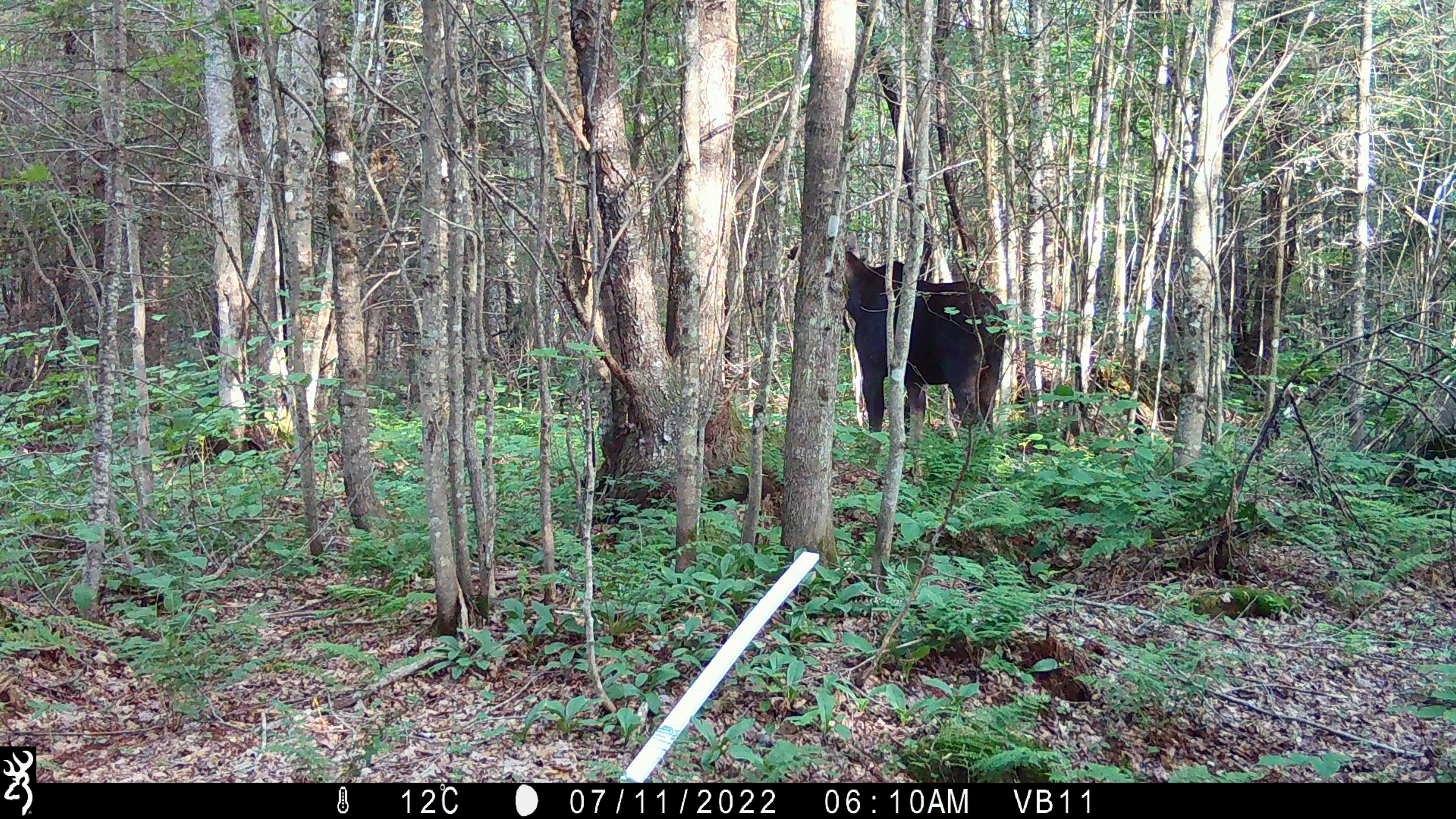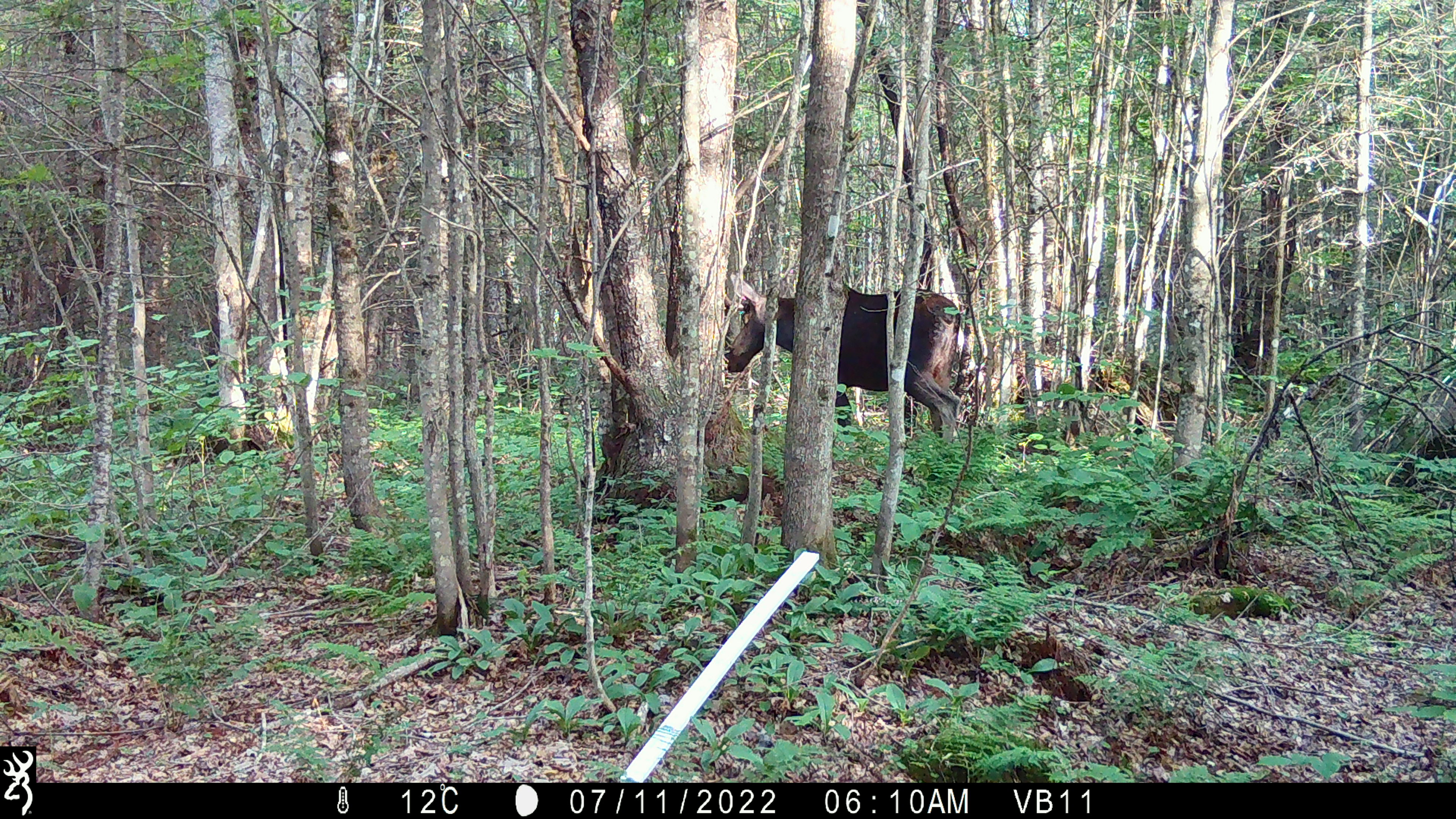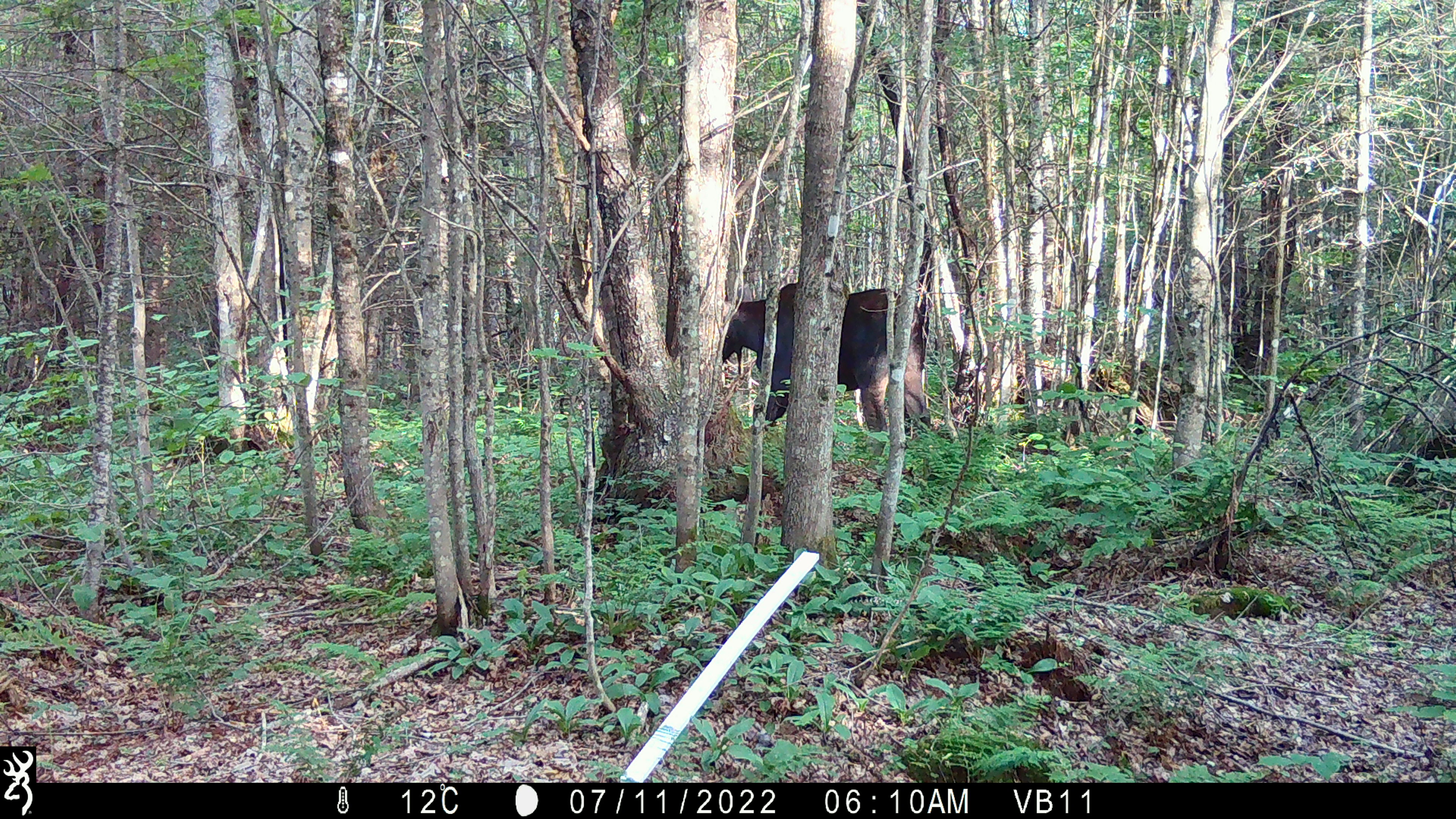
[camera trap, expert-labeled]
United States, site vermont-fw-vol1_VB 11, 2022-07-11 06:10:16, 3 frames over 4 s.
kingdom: Animalia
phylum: Chordata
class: Mammalia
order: Artiodactyla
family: Cervidae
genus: Alces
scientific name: Alces alces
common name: moose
Moose (Alces alces).